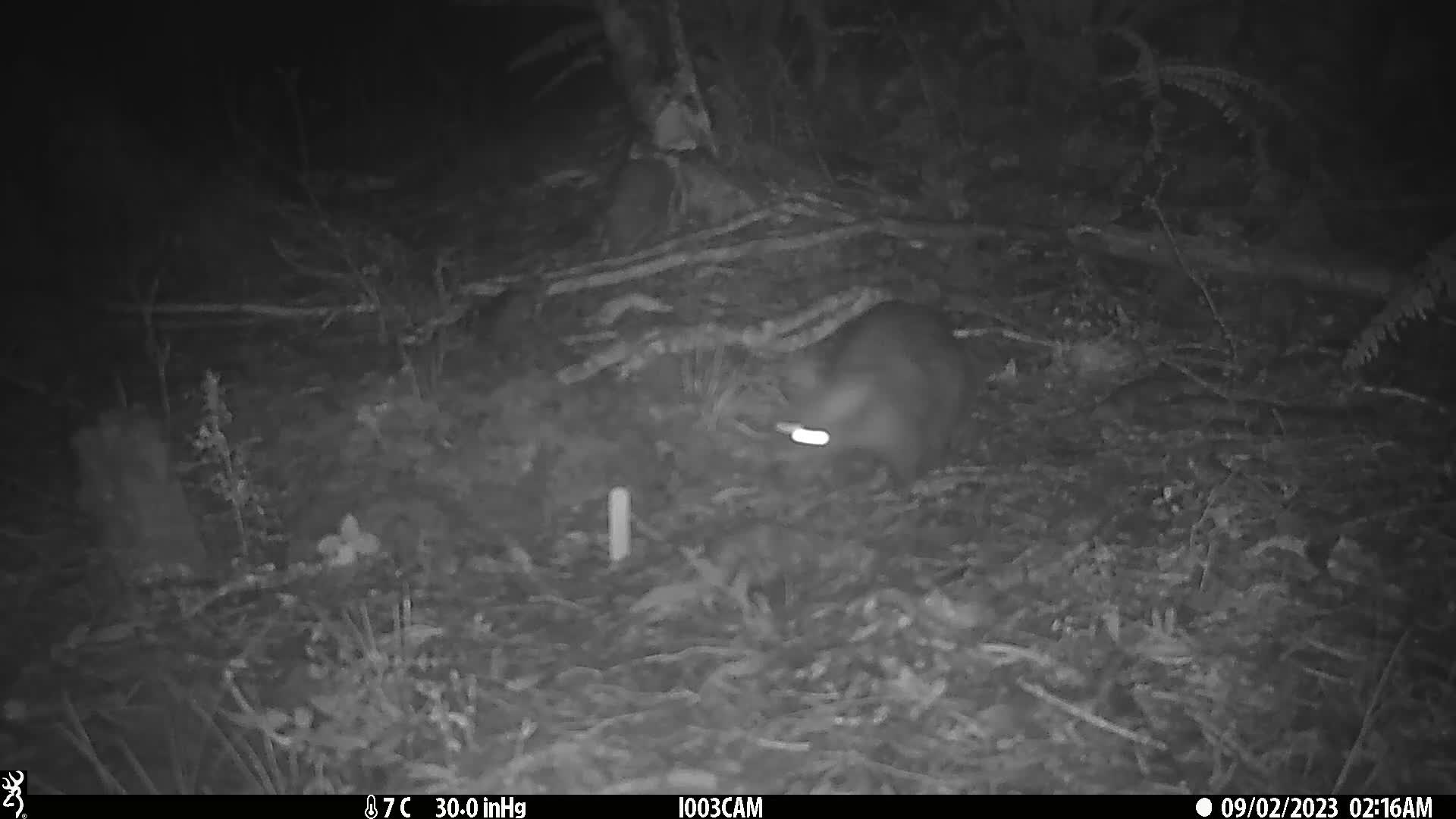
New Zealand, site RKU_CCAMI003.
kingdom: Animalia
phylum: Chordata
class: Mammalia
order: Diprotodontia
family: Phalangeridae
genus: Trichosurus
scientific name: Trichosurus vulpecula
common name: common brushtail possum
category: possum